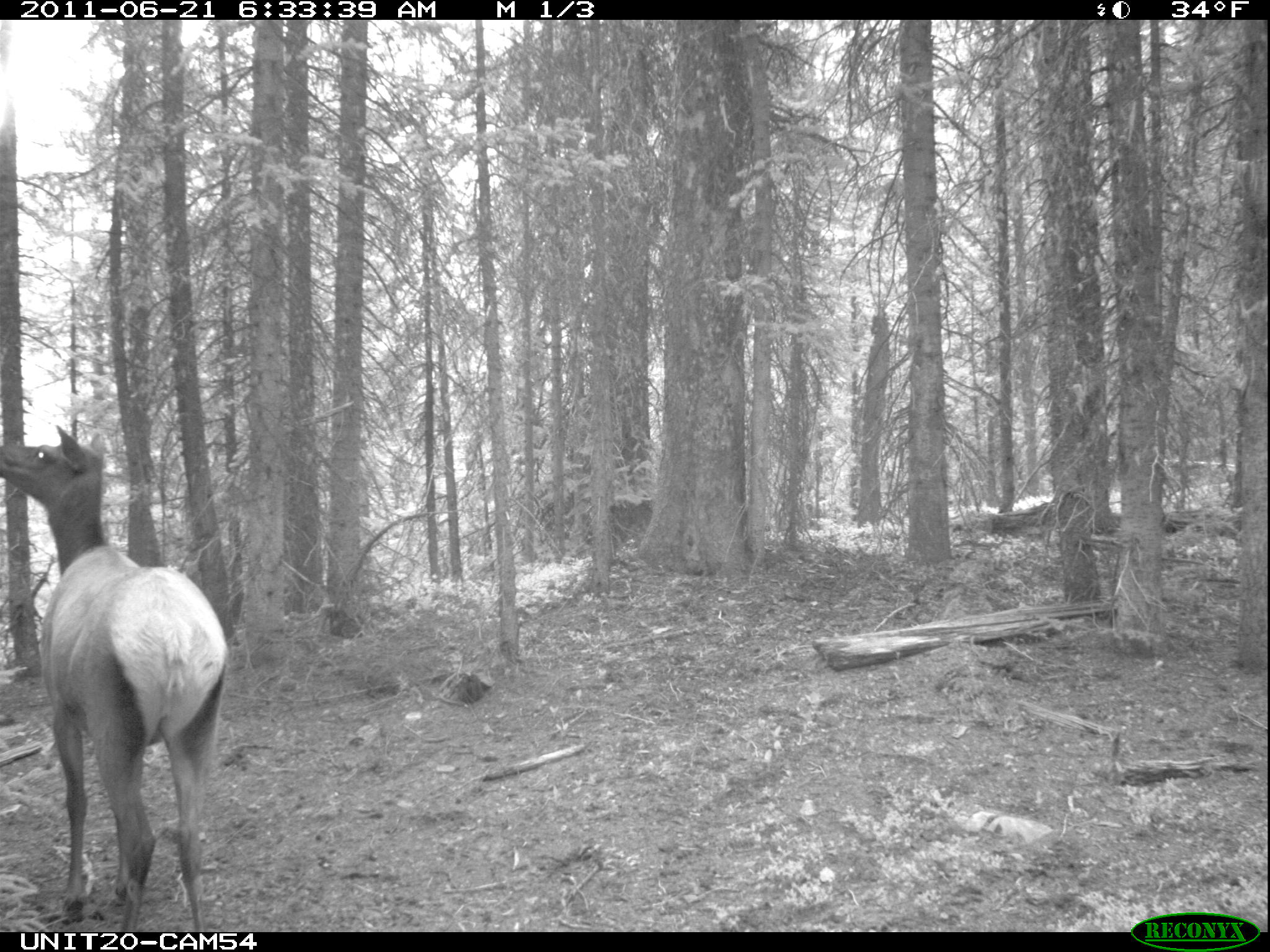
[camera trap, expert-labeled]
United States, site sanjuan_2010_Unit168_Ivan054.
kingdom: Animalia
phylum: Chordata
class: Mammalia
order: Artiodactyla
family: Cervidae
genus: Cervus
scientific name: Cervus elaphus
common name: red deer